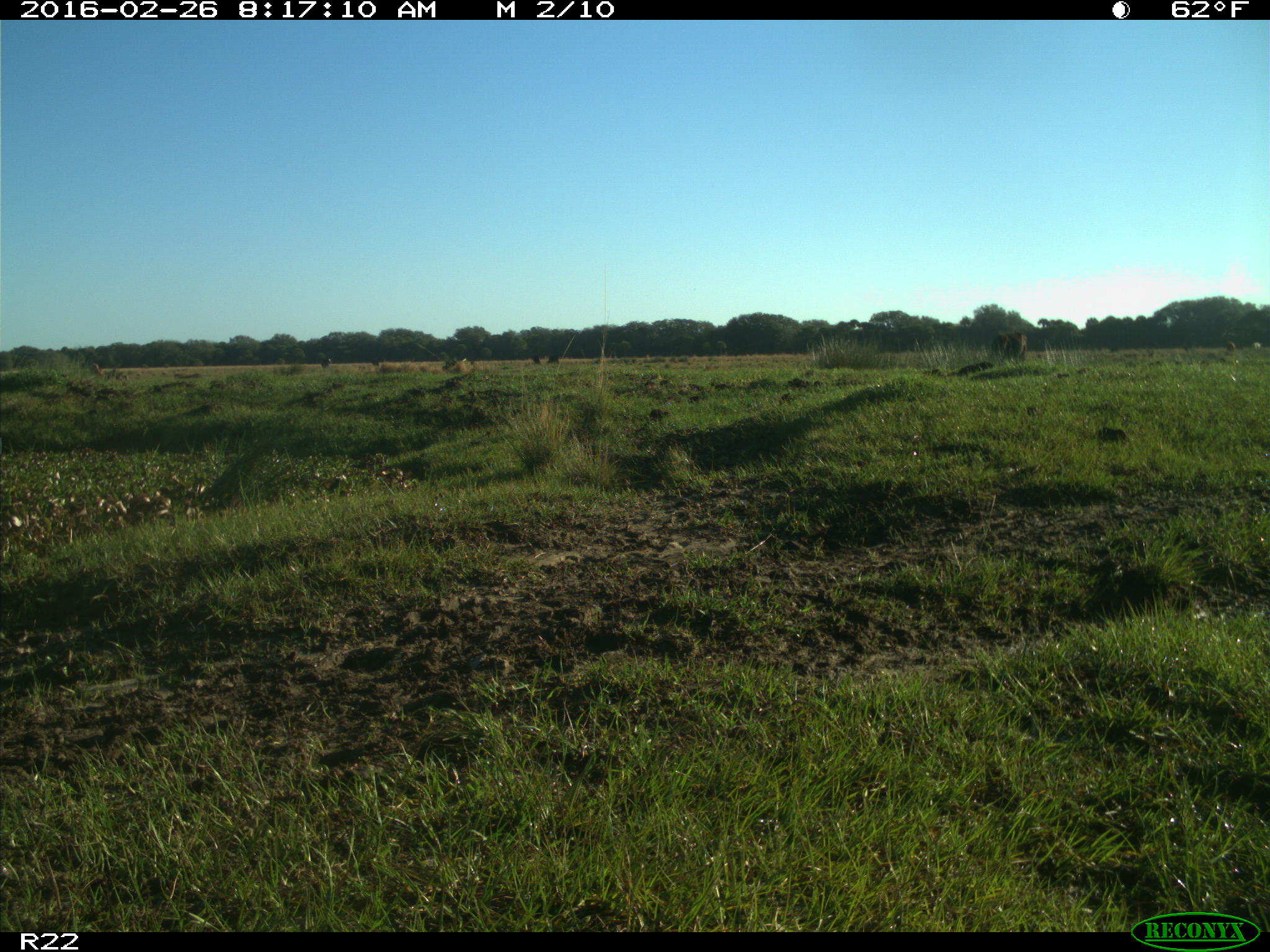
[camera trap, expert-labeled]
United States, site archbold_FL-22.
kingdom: Animalia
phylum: Chordata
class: Mammalia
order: Artiodactyla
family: Bovidae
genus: Bos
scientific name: Bos taurus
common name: domestic cow